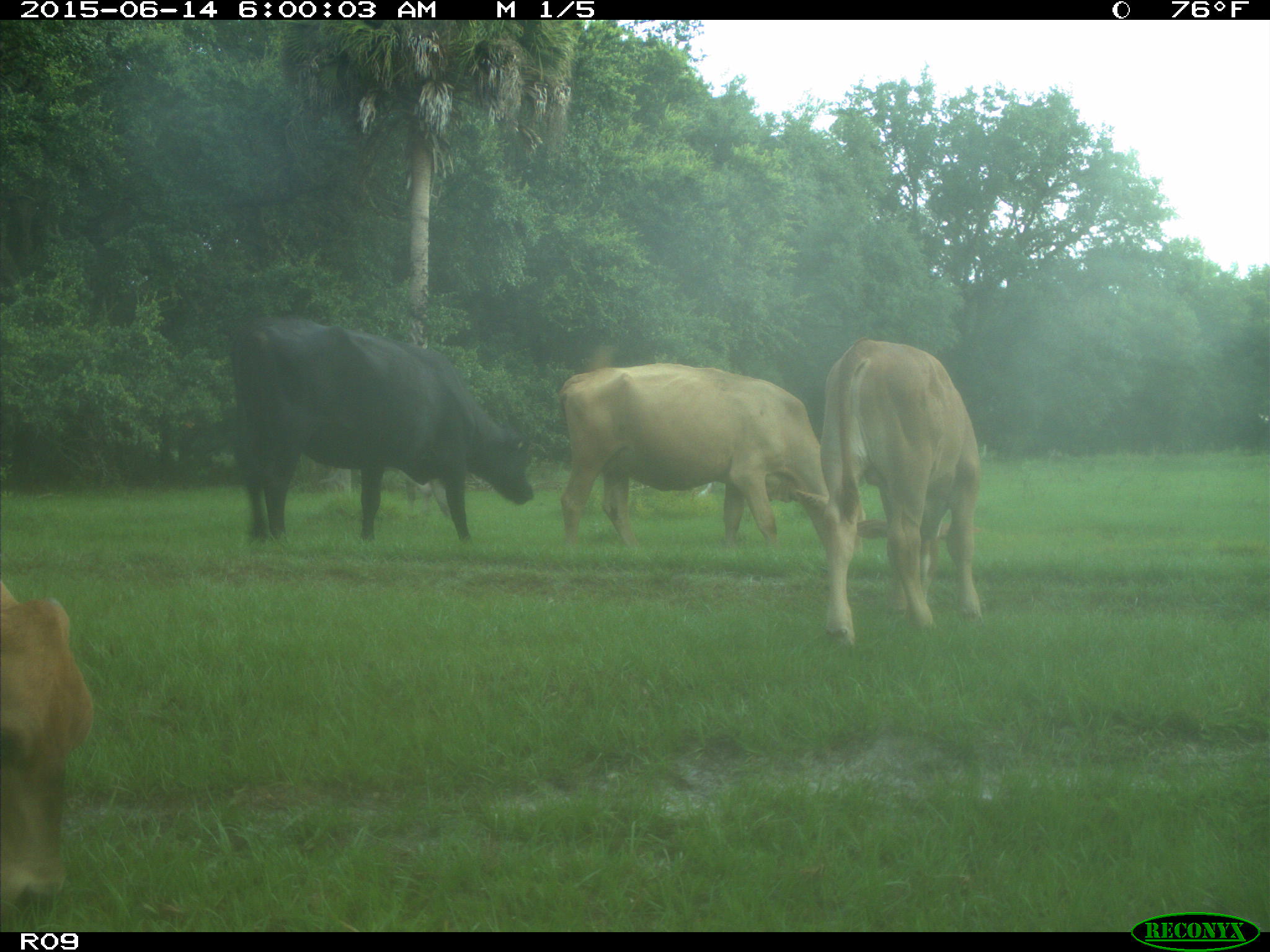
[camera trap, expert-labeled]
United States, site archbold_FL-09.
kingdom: Animalia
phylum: Chordata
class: Mammalia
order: Artiodactyla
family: Bovidae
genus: Bos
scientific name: Bos taurus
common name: domestic cow